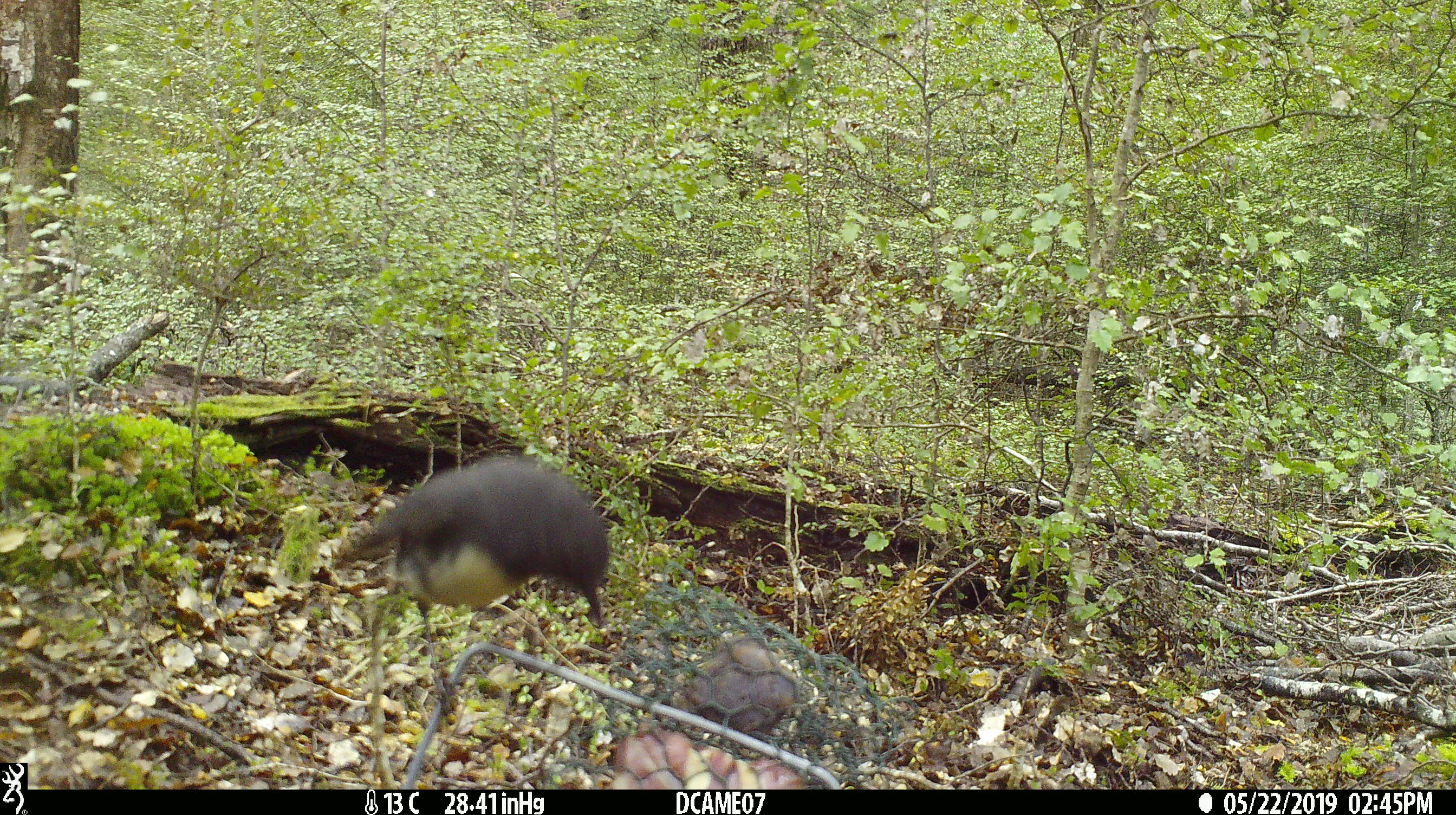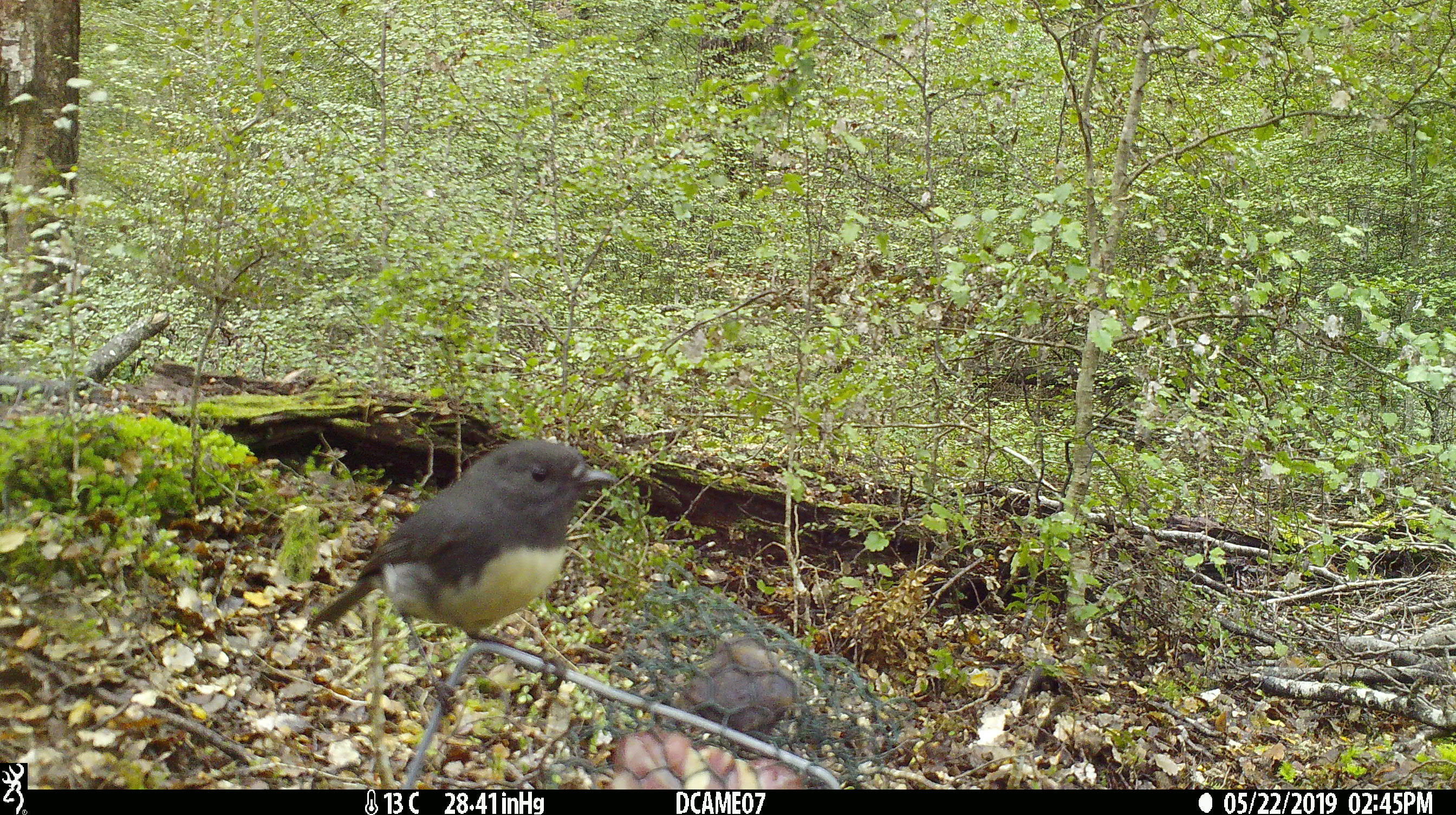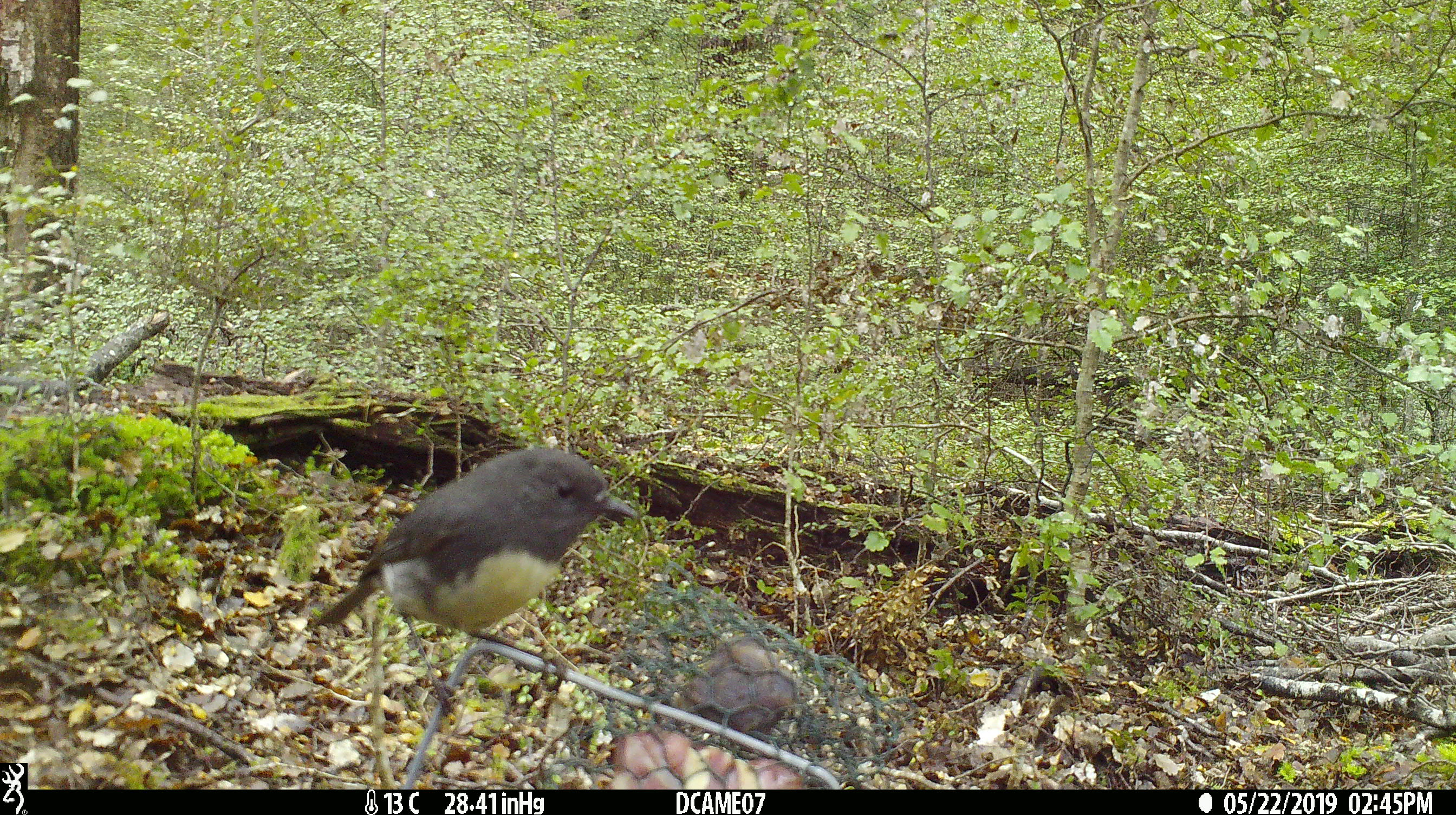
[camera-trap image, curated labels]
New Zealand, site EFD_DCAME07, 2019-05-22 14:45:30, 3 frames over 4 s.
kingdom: Animalia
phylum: Chordata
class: Aves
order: Passeriformes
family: Petroicidae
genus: Petroica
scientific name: Petroica australis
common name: new zealand robin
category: robin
Robin (new zealand robin) (Petroica australis).